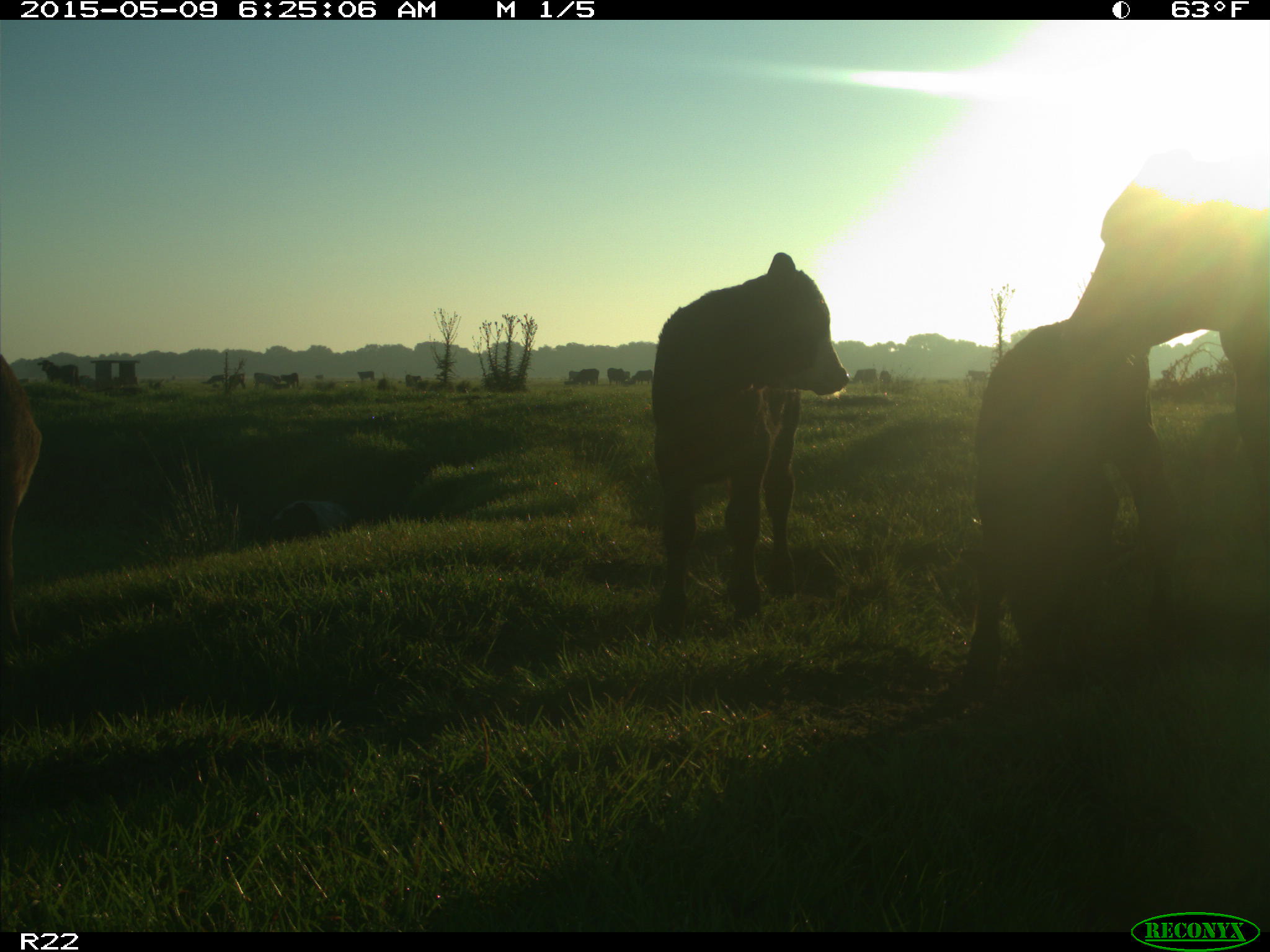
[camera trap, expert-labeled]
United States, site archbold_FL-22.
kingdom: Animalia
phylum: Chordata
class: Mammalia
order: Artiodactyla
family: Bovidae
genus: Bos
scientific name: Bos taurus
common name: domestic cow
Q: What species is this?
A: Bos taurus (domestic cow).